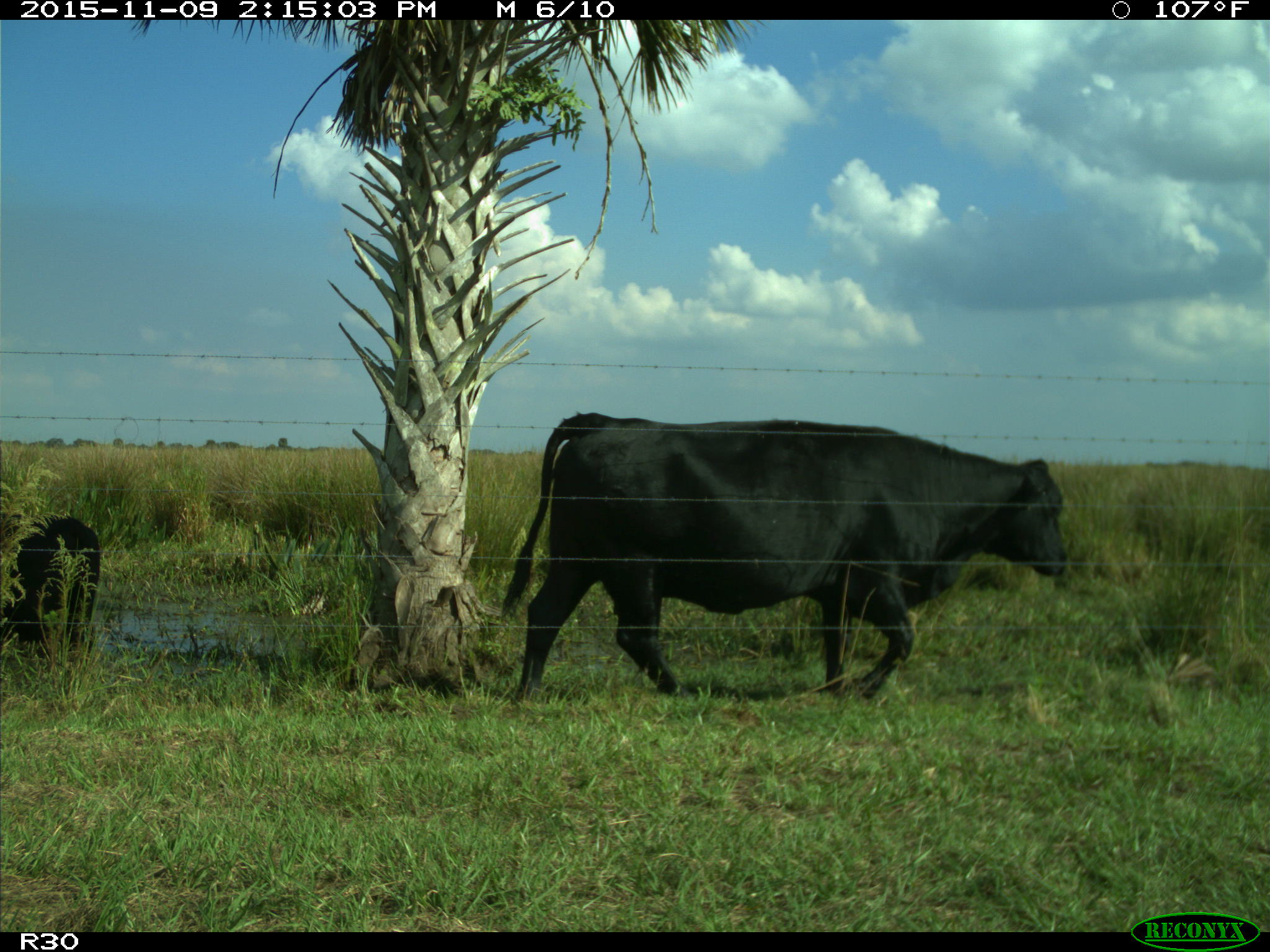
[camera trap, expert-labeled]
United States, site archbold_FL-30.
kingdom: Animalia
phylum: Chordata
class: Mammalia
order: Artiodactyla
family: Bovidae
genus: Bos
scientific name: Bos taurus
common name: domestic cow